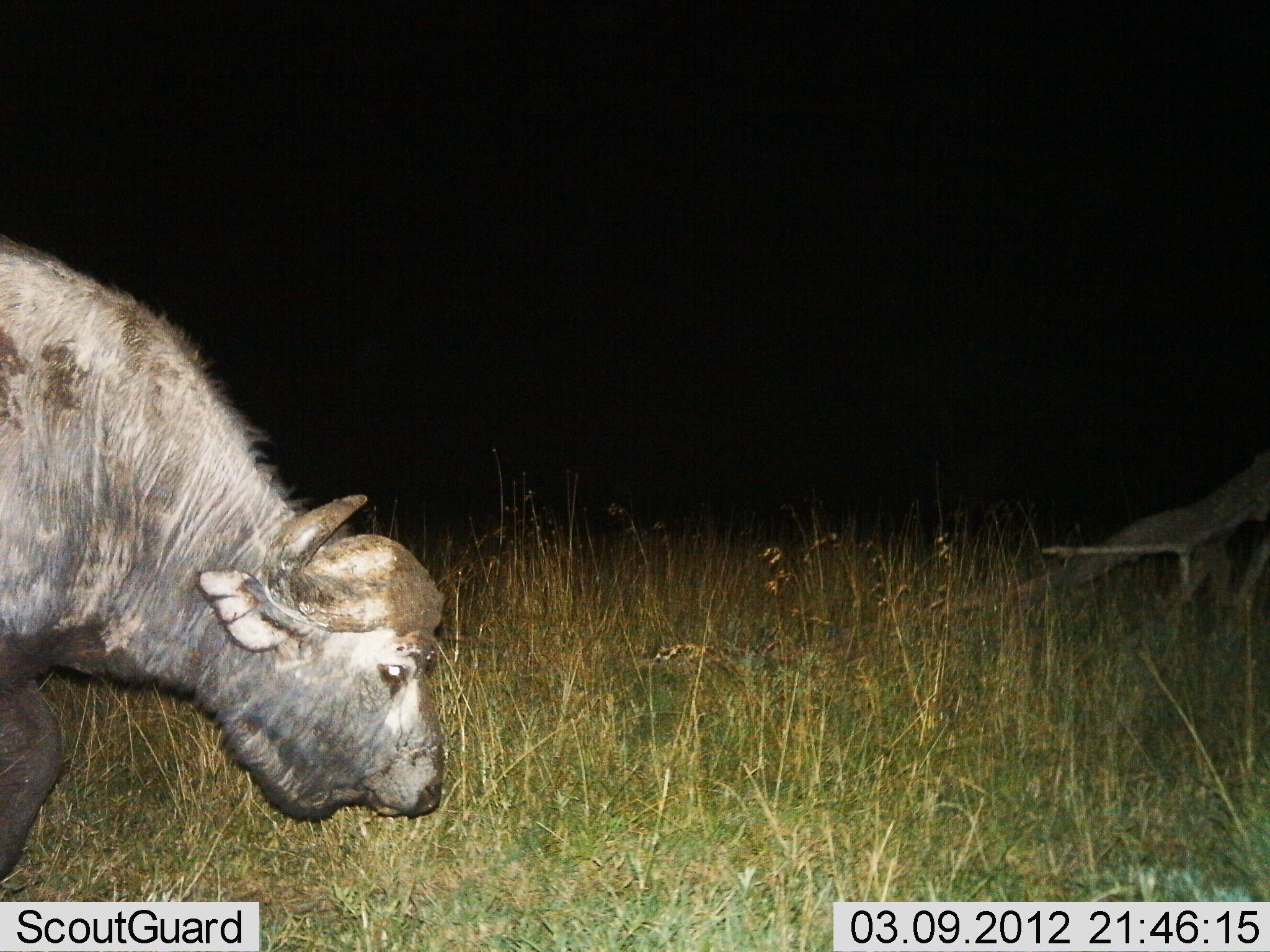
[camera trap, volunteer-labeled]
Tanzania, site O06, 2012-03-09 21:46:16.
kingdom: Animalia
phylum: Chordata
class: Mammalia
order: Artiodactyla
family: Bovidae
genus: Syncerus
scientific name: Syncerus caffer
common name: cape buffalo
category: buffalo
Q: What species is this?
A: Buffalo (cape buffalo) (Syncerus caffer).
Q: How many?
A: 1.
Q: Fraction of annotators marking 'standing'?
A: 20%.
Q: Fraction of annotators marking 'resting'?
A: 0%.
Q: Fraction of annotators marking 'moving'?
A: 56%.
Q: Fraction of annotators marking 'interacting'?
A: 0%.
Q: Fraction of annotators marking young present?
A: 0%.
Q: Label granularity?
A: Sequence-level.